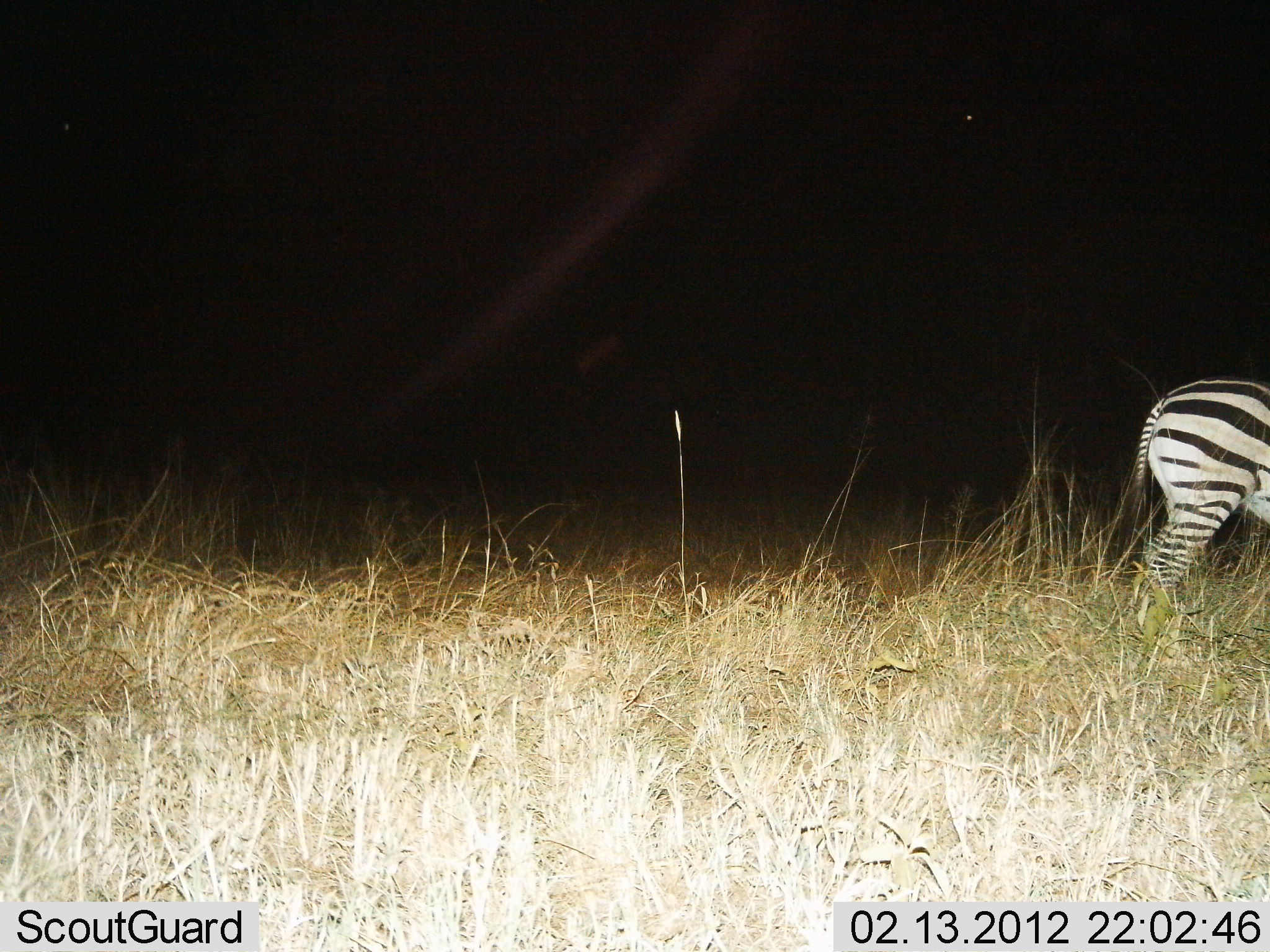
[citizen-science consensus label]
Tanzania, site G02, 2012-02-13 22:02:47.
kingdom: Animalia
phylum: Chordata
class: Mammalia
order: Perissodactyla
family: Equidae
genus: Equus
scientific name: Equus quagga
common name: plains zebra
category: zebra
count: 1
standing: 100%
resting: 0%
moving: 0%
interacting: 0%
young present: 0%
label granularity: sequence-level